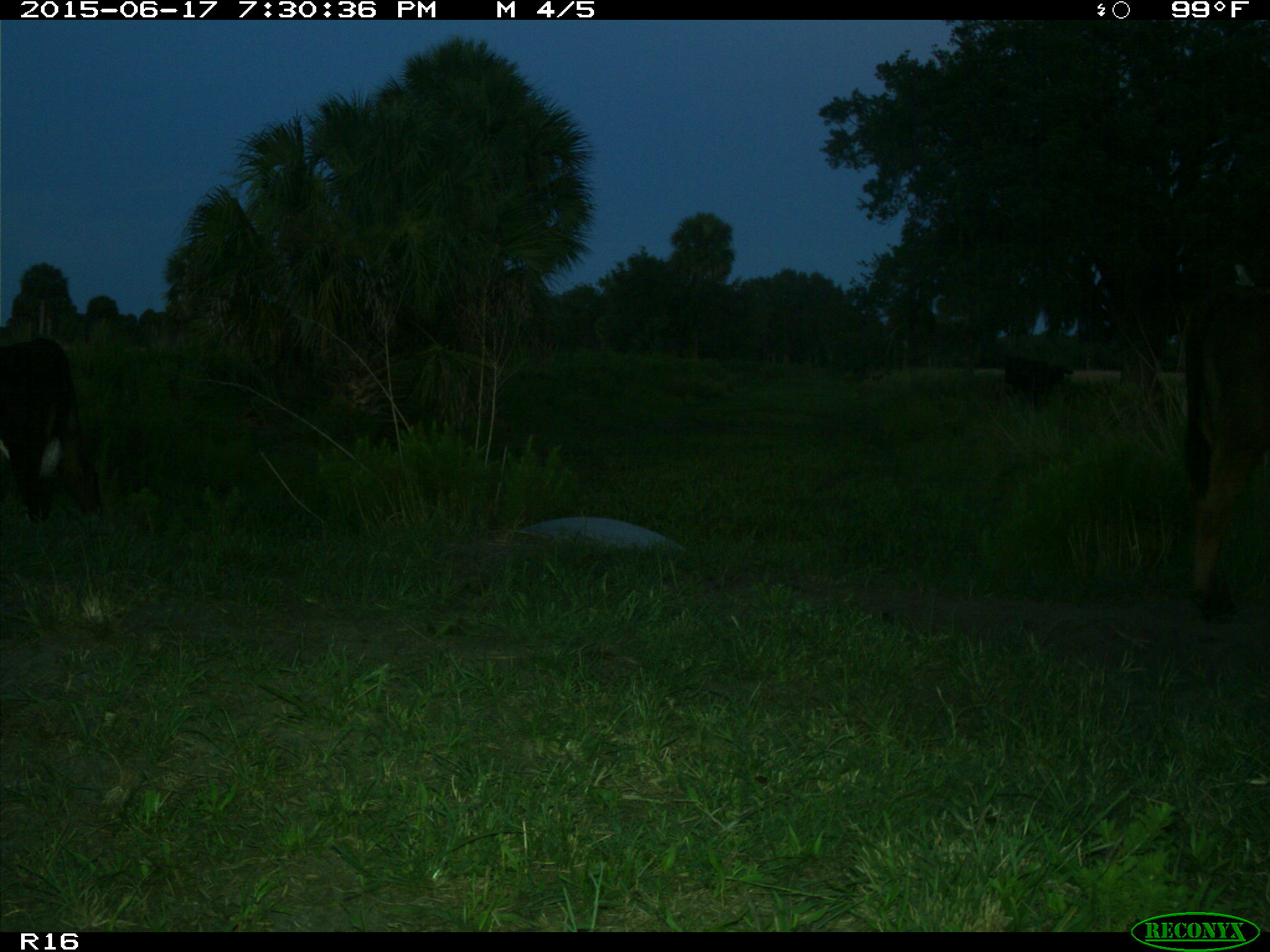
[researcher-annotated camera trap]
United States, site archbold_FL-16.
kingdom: Animalia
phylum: Chordata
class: Mammalia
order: Artiodactyla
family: Bovidae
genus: Bos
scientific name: Bos taurus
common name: domestic cow